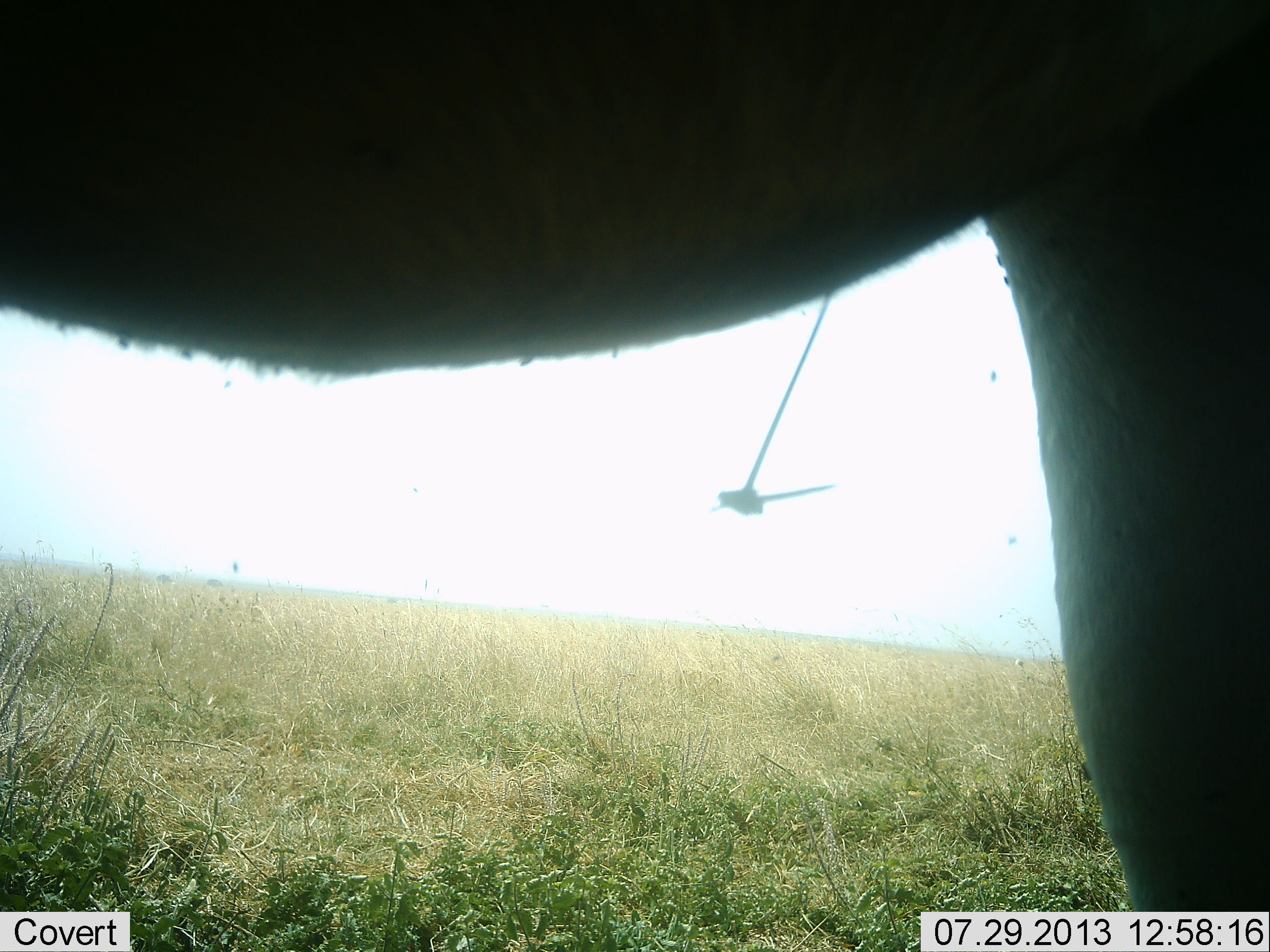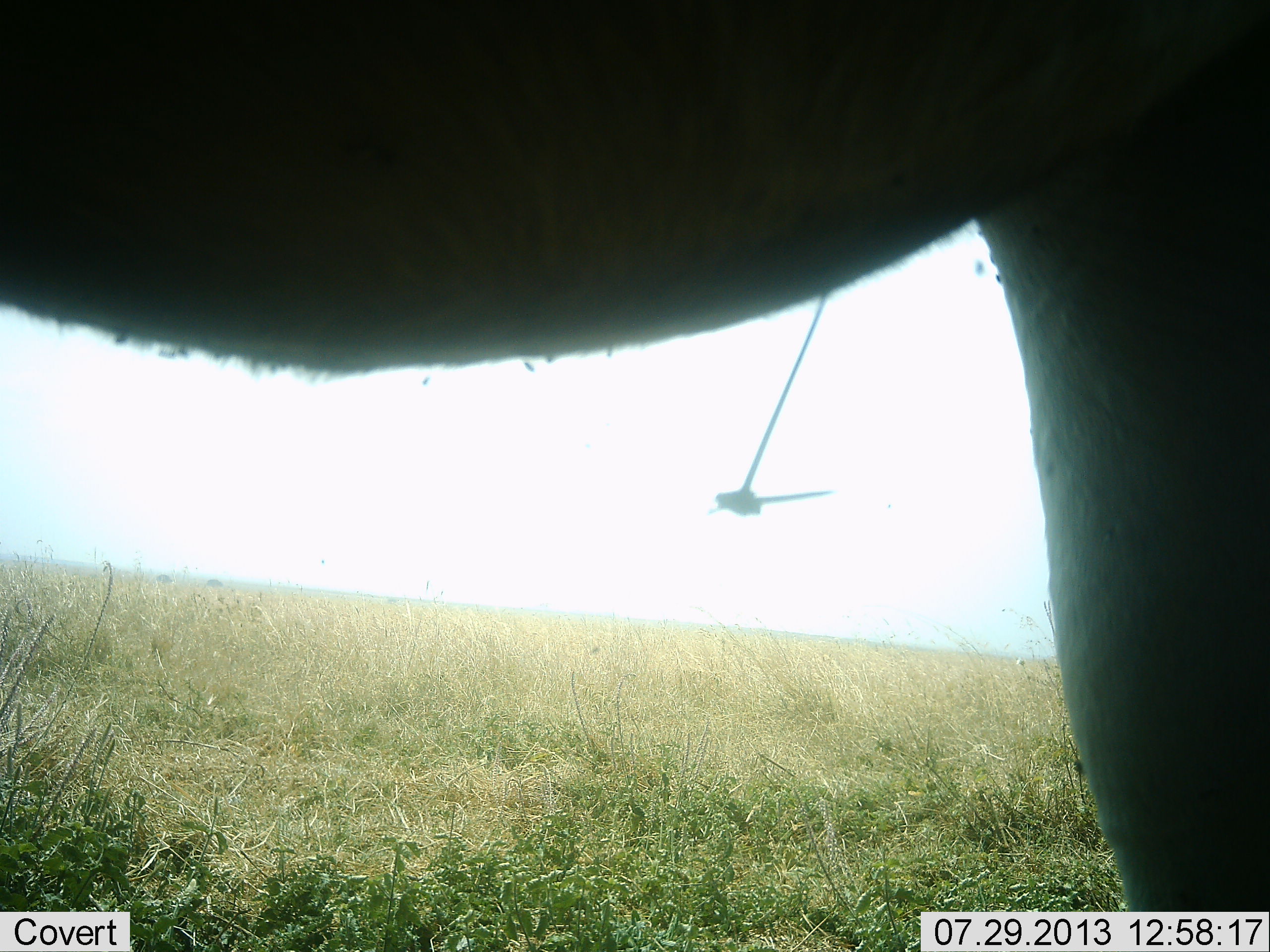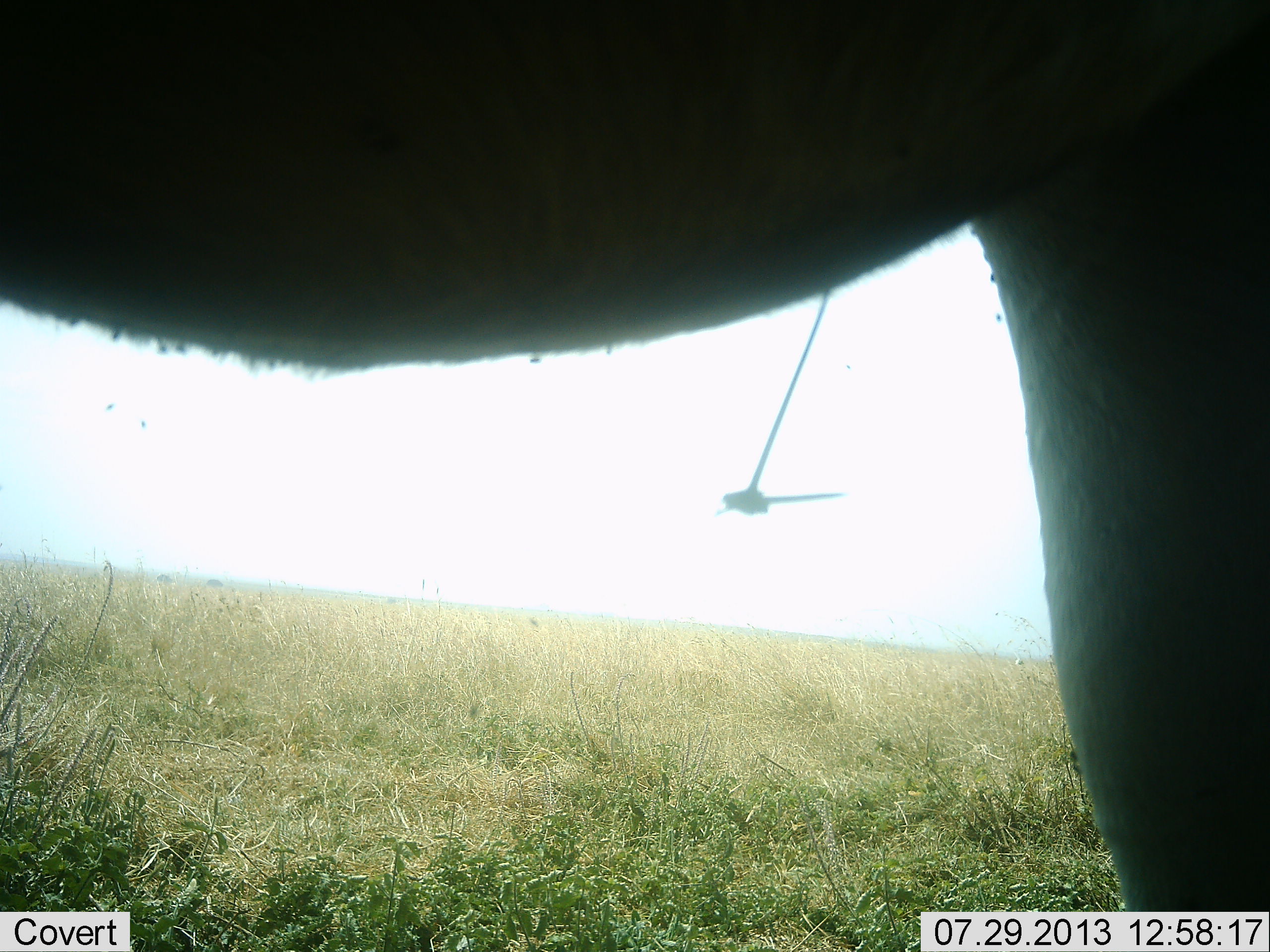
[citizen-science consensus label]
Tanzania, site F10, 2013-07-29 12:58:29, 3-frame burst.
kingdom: Animalia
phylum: Chordata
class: Mammalia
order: Artiodactyla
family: Bovidae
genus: Nanger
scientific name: Nanger granti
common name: grant's gazelle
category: gazellegrants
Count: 1.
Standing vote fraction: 100%.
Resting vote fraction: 0%.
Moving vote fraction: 0%.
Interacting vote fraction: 0%.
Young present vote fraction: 0%.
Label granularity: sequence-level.